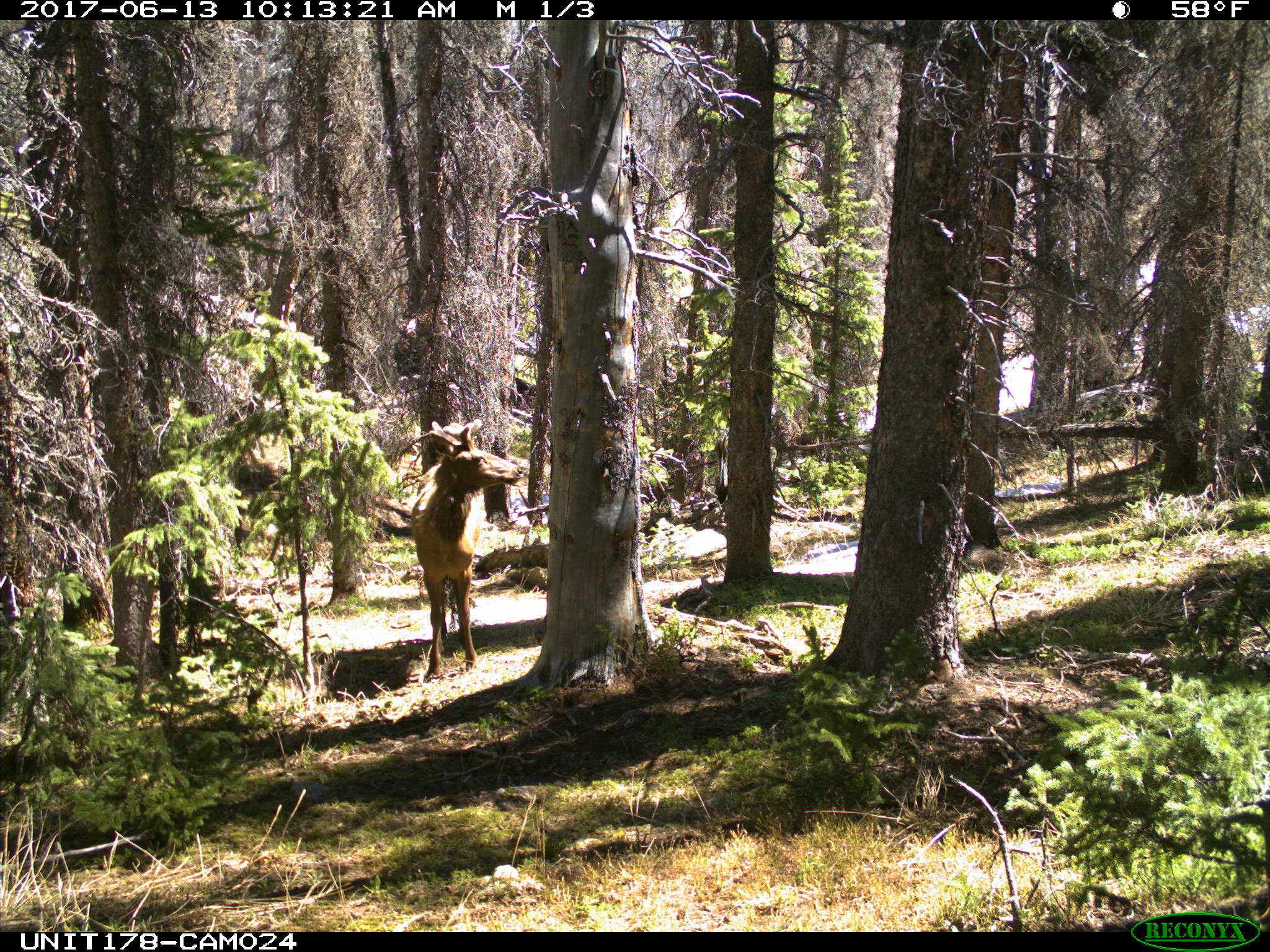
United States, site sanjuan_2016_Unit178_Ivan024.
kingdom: Animalia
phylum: Chordata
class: Mammalia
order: Artiodactyla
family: Cervidae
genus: Cervus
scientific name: Cervus elaphus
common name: red deer